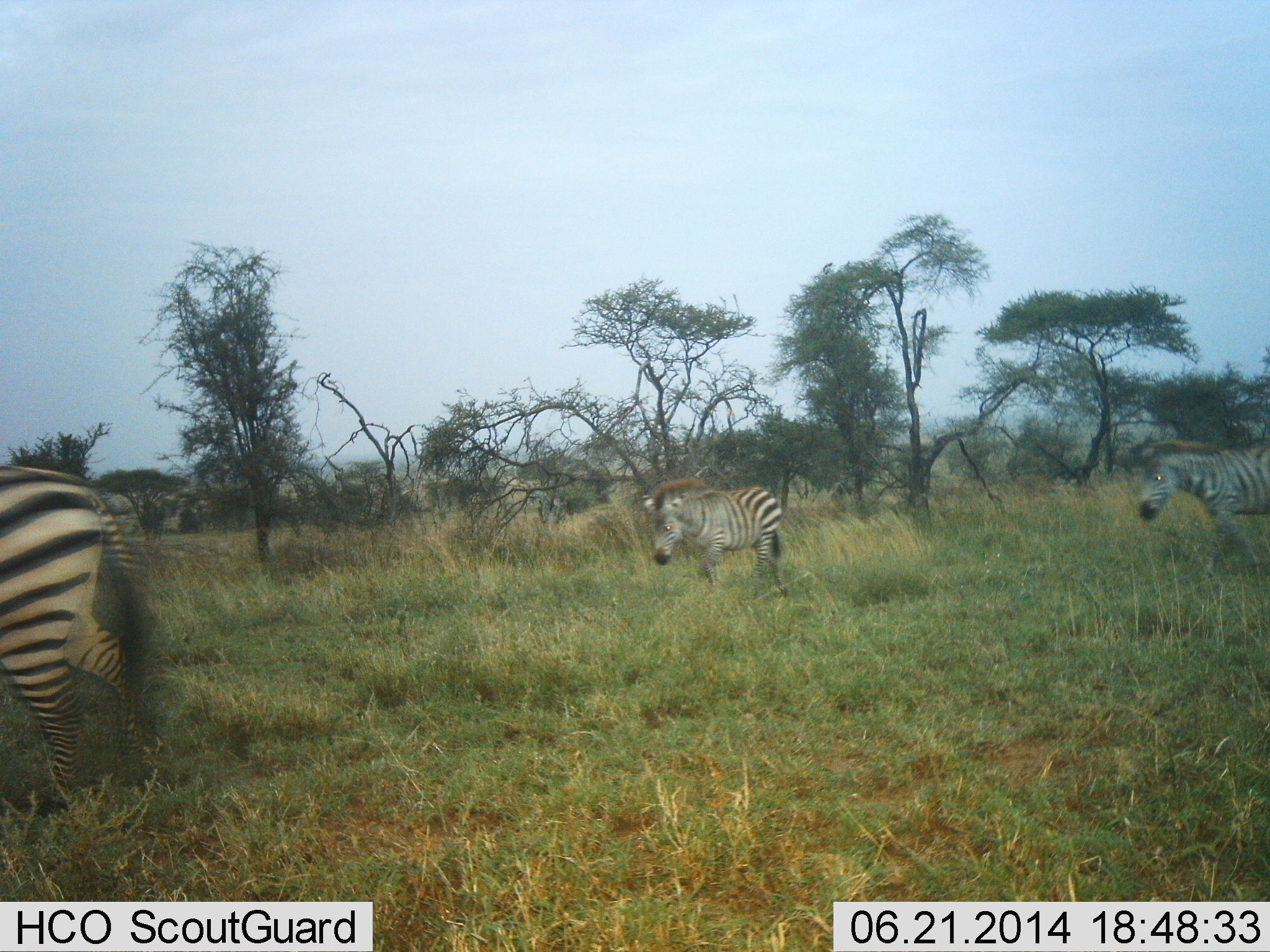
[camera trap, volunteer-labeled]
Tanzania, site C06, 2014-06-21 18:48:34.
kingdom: Animalia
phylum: Chordata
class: Mammalia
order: Perissodactyla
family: Equidae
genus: Equus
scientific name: Equus quagga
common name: plains zebra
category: zebra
Zebra (plains zebra) (Equus quagga), count 3. Behavior (volunteer vote fractions): standing 20%, resting 10%, moving 60%, interacting 0%. Young present (vote fraction): 0%. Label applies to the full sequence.